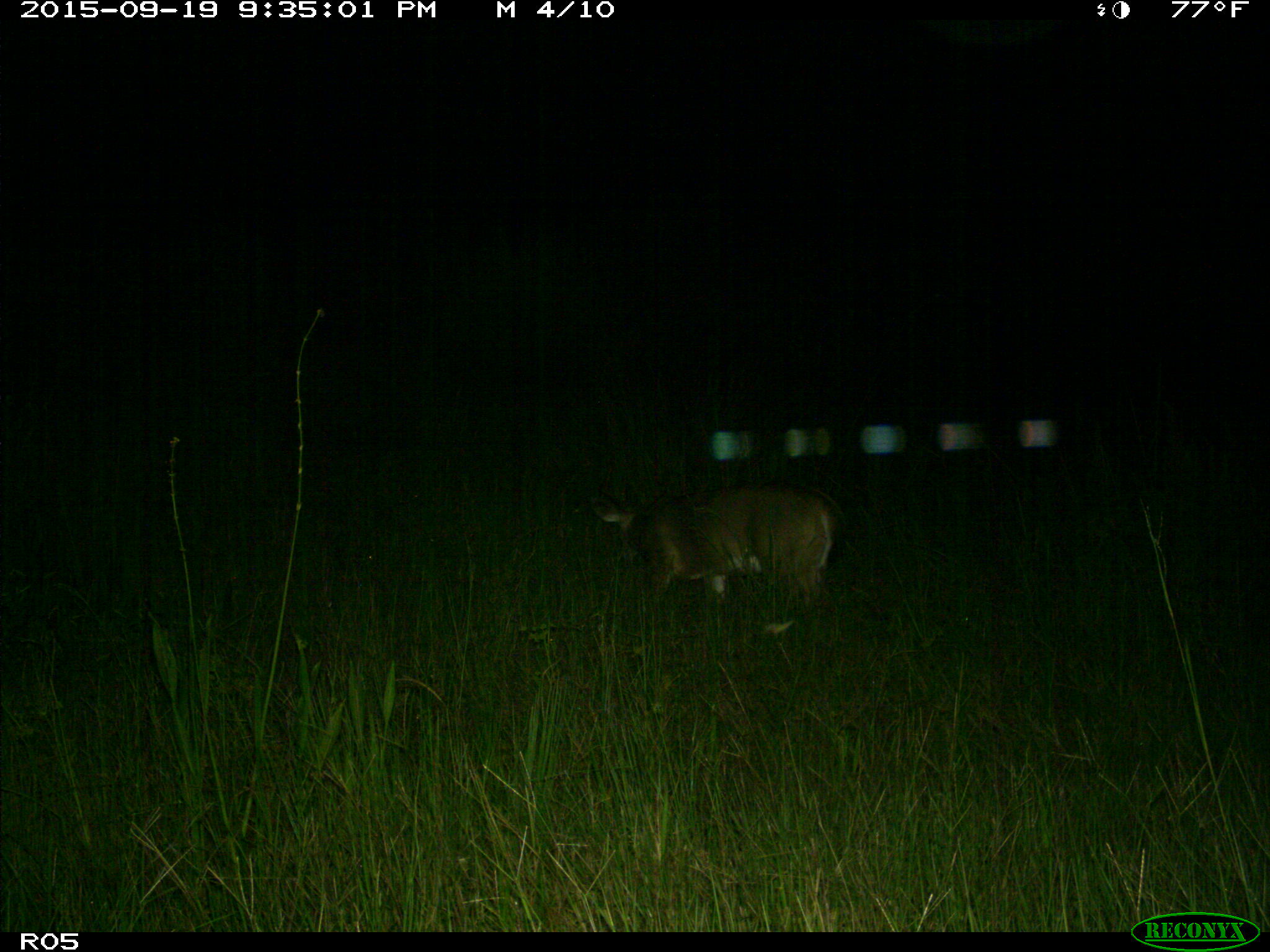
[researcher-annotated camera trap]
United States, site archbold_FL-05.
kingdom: Animalia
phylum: Chordata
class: Mammalia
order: Artiodactyla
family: Cervidae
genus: Odocoileus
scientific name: Odocoileus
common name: deer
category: unidentified deer